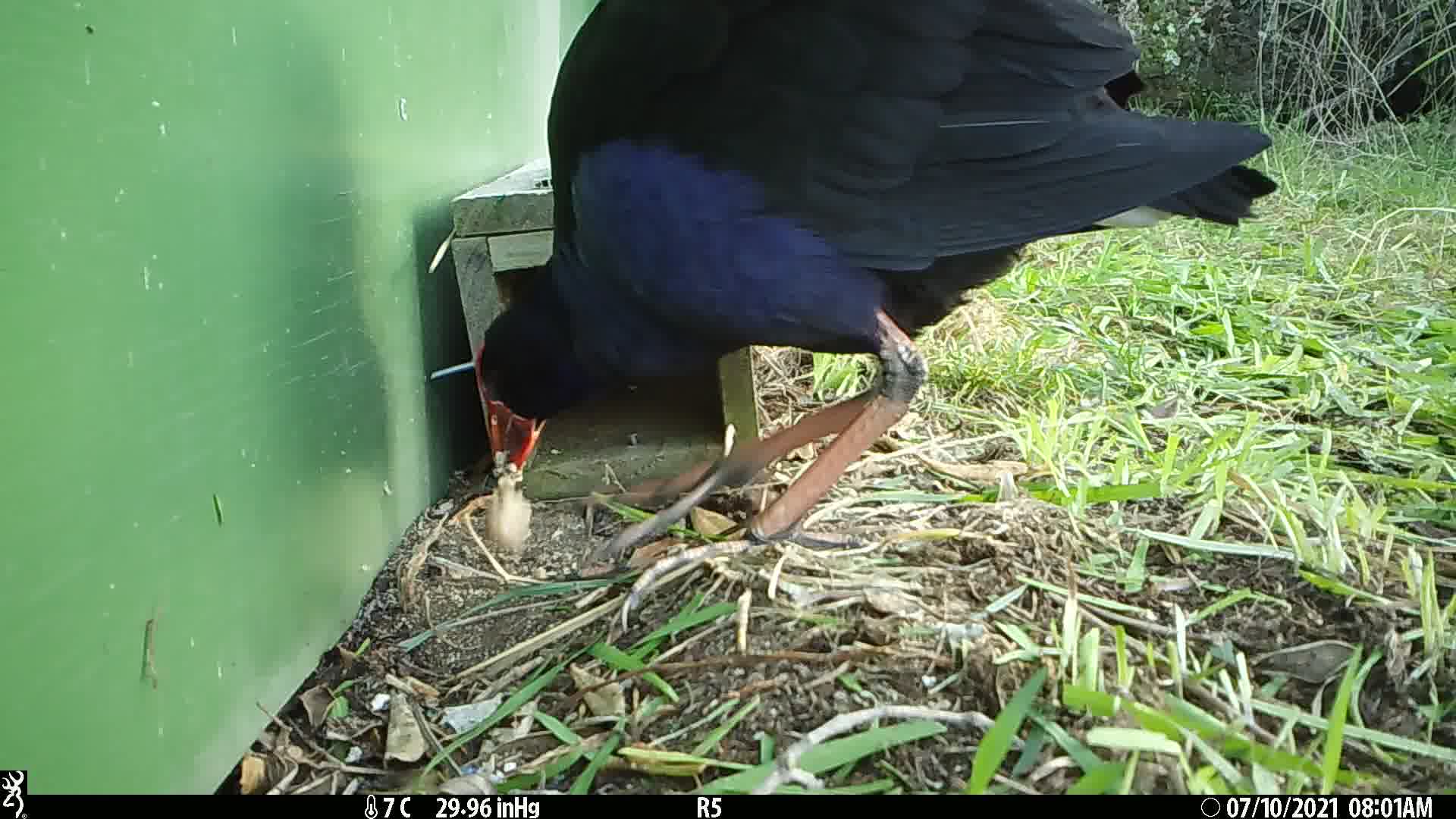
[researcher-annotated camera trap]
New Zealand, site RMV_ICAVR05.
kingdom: Animalia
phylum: Chordata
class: Aves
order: Gruiformes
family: Rallidae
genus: Porphyrio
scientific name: Porphyrio melanotus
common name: australasian swamphen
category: pukeko